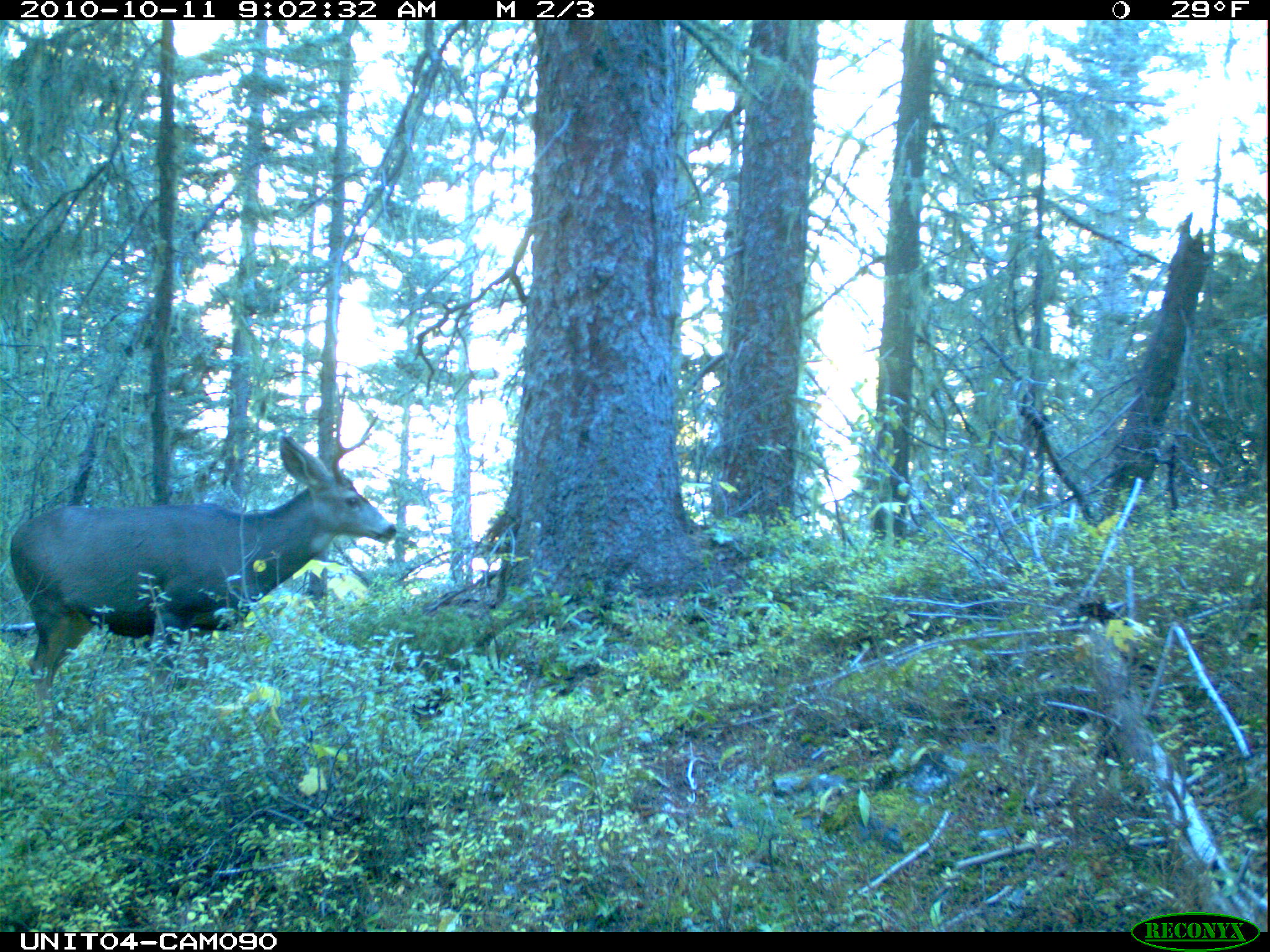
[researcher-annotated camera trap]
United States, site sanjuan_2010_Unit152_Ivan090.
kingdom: Animalia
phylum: Chordata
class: Mammalia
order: Artiodactyla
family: Cervidae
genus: Odocoileus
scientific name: Odocoileus hemionus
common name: mule deer